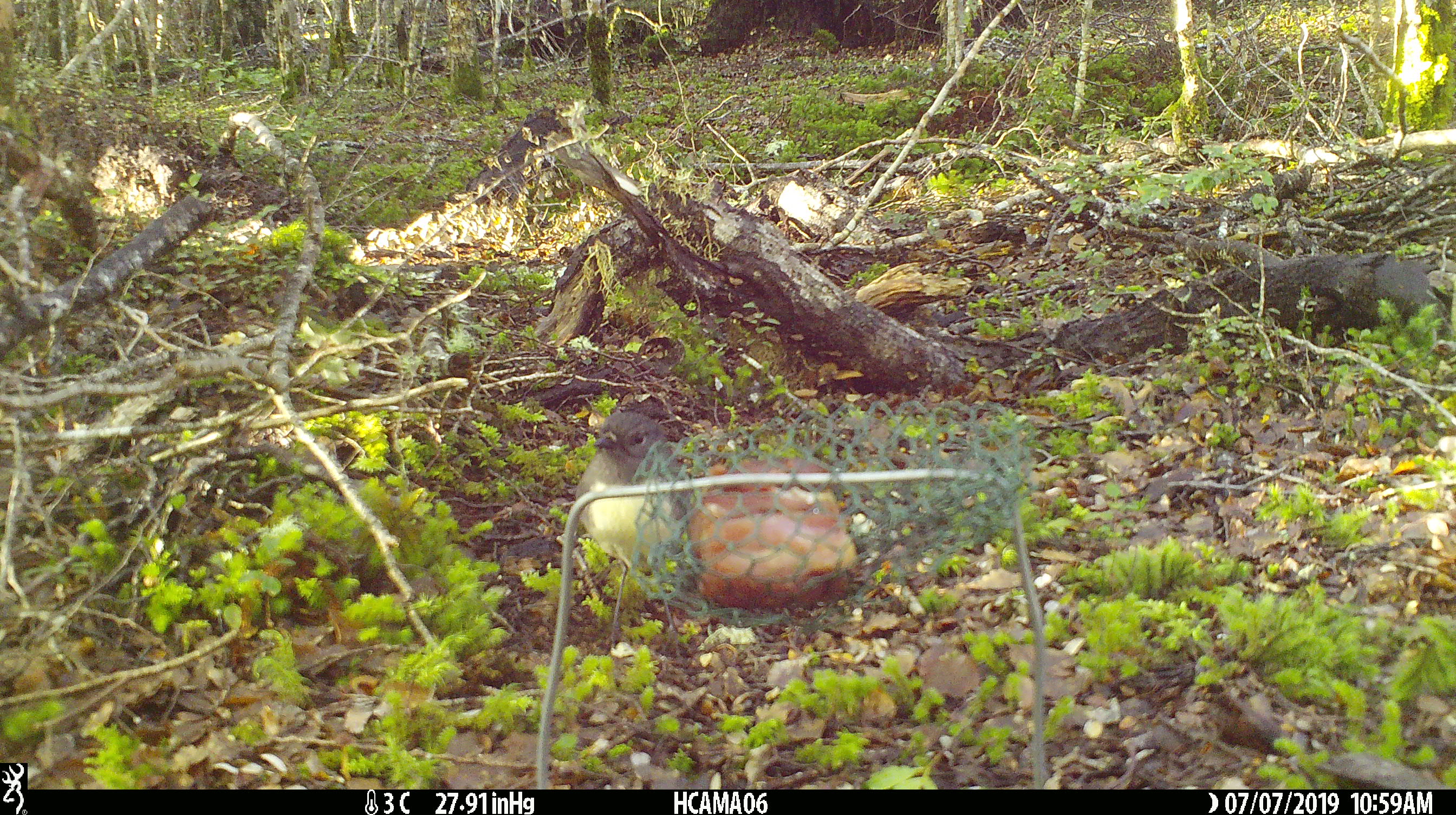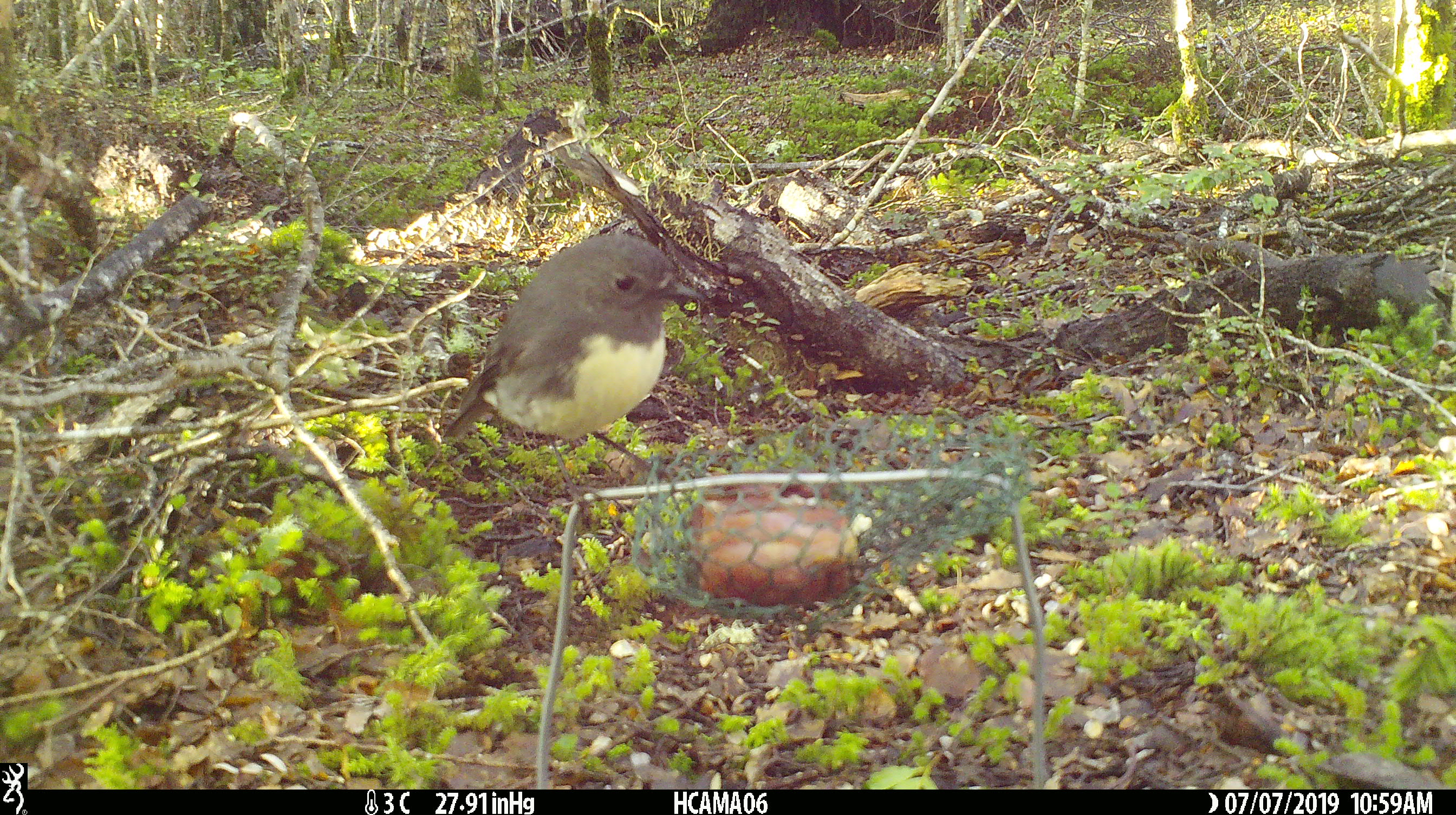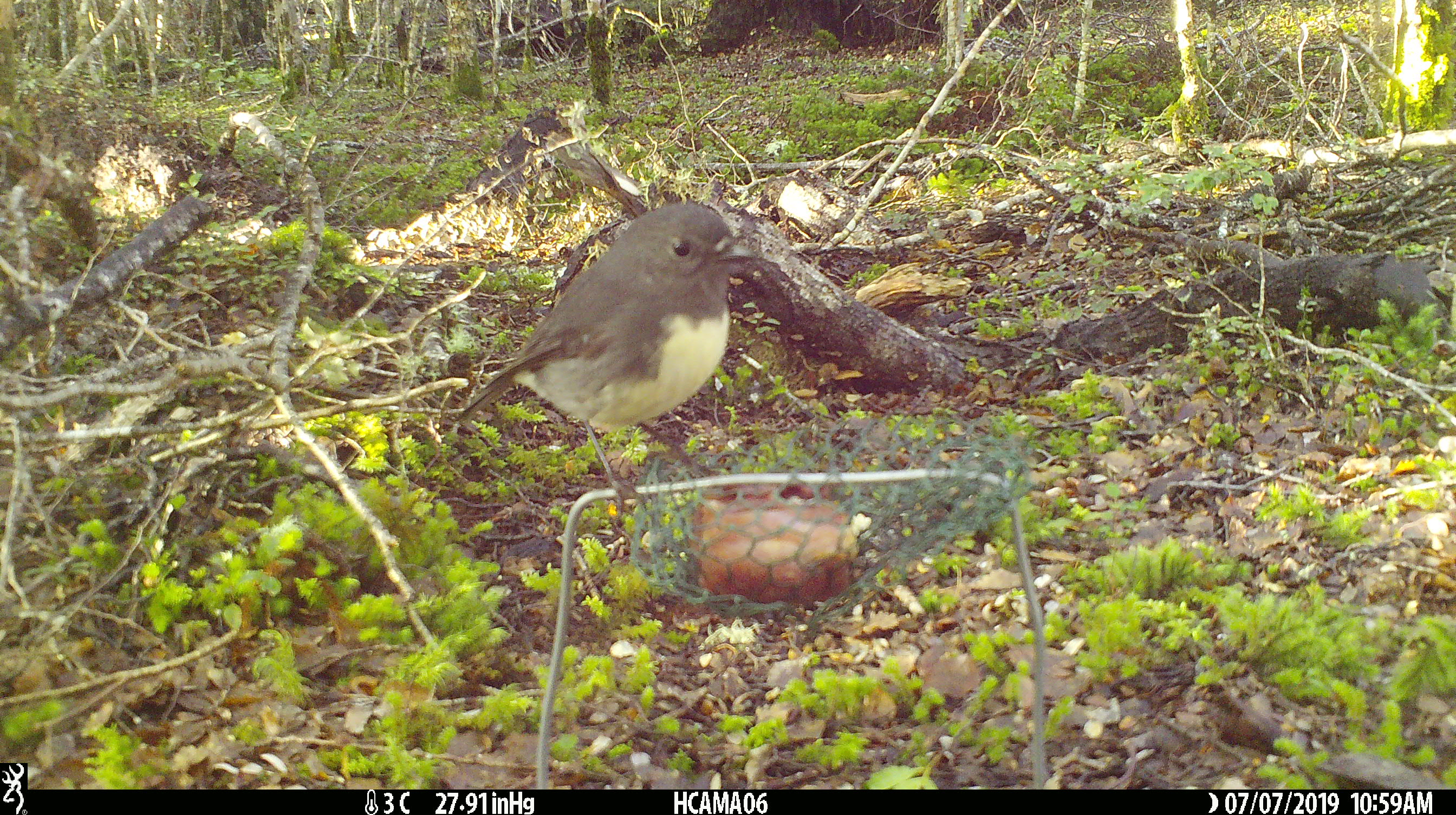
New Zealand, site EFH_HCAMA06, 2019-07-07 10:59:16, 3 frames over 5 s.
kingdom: Animalia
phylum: Chordata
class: Aves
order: Passeriformes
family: Petroicidae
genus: Petroica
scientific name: Petroica australis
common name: new zealand robin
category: robin